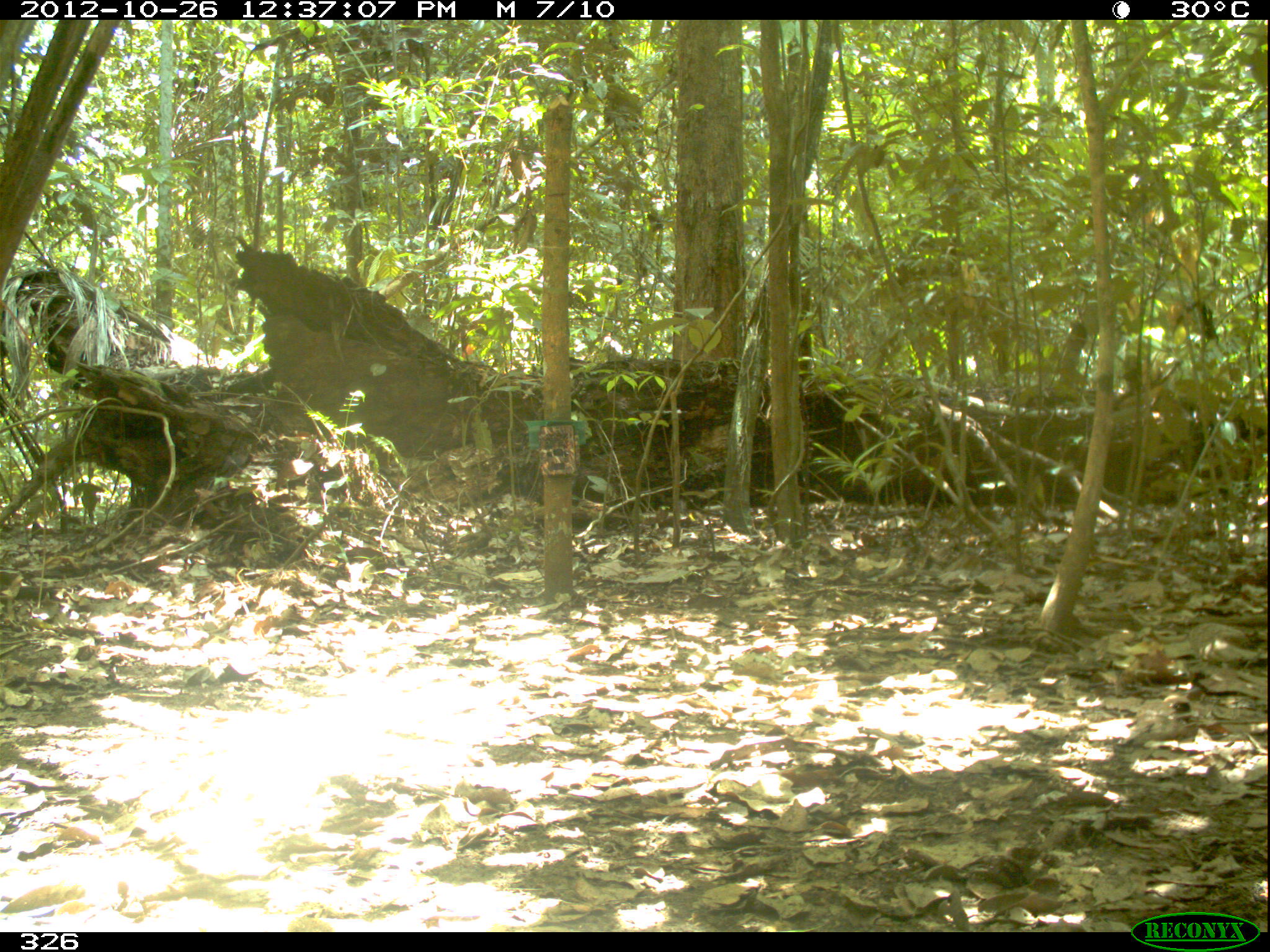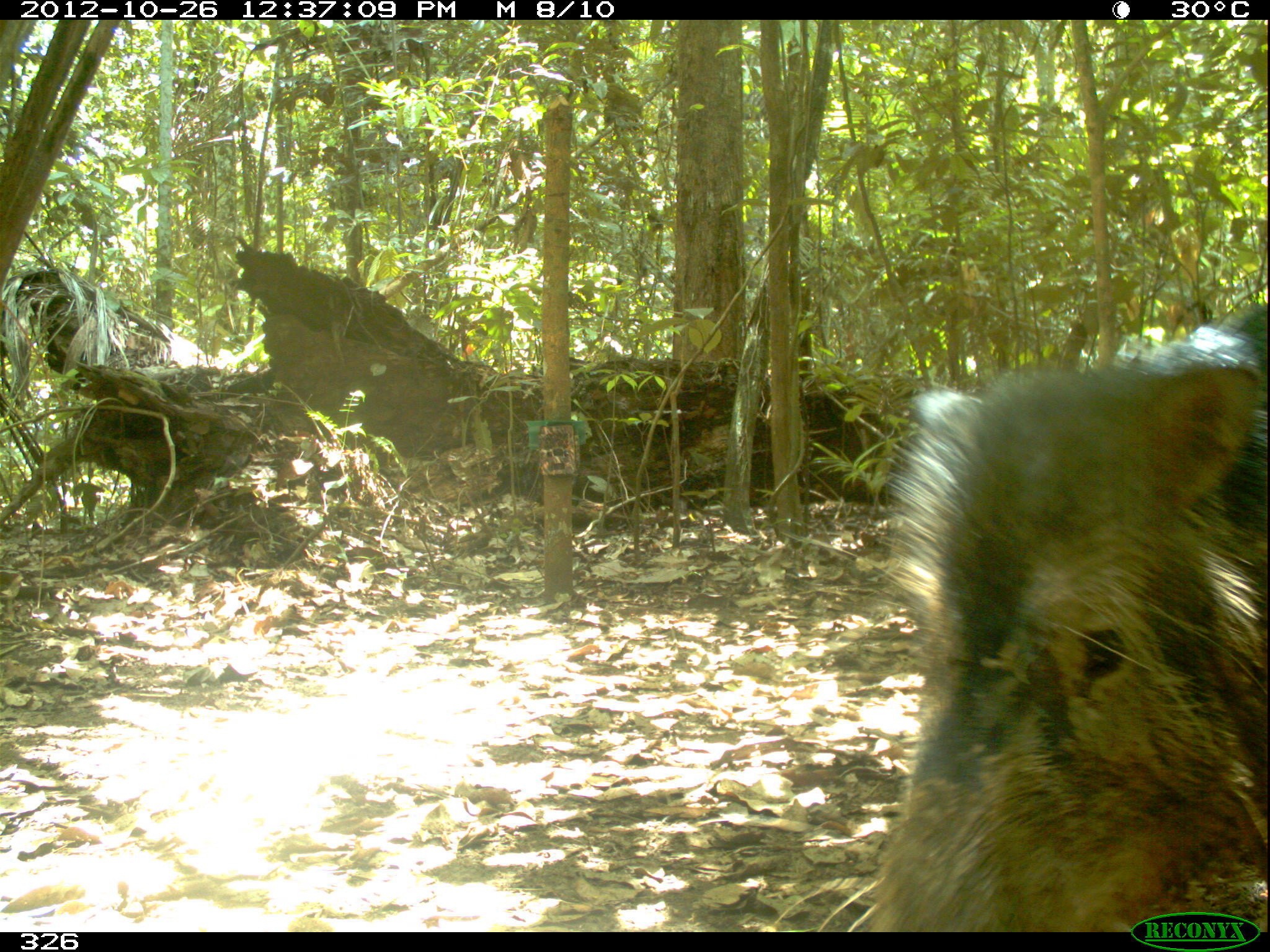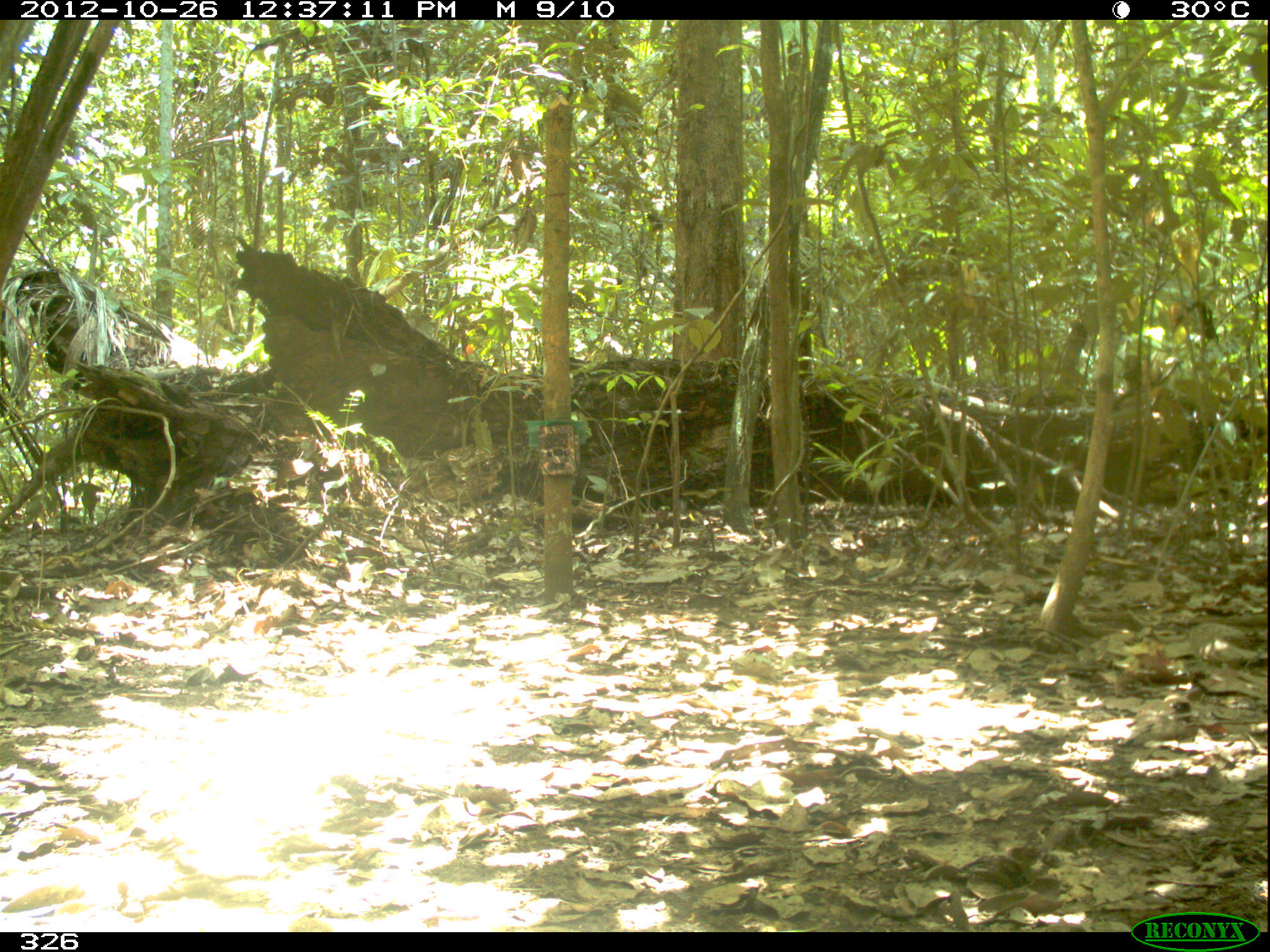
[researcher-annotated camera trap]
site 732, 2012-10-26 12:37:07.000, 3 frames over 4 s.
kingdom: Animalia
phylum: Chordata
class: Mammalia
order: Artiodactyla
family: Tayassuidae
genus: Tayassu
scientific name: Tayassu pecari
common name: white-lipped peccary